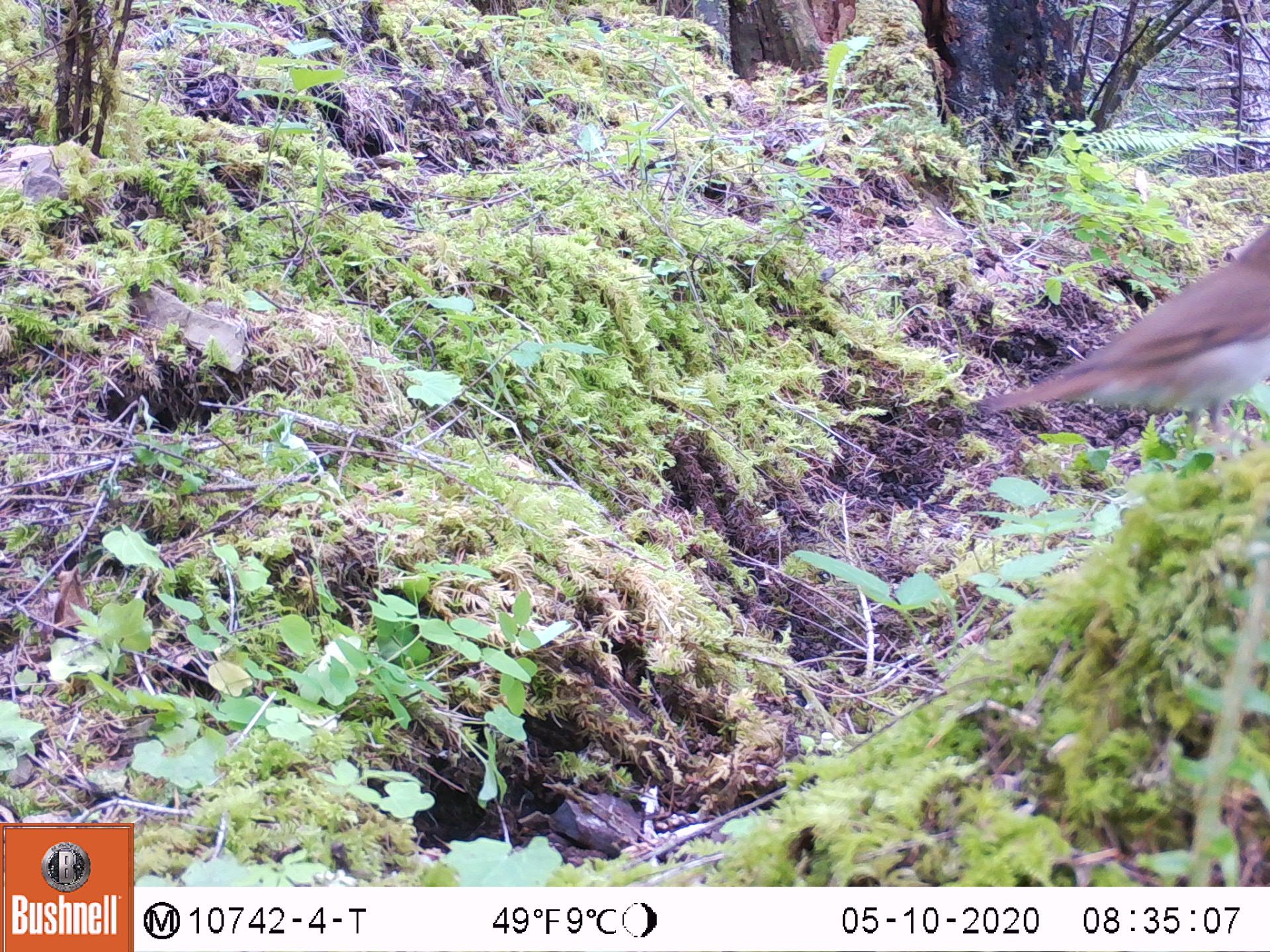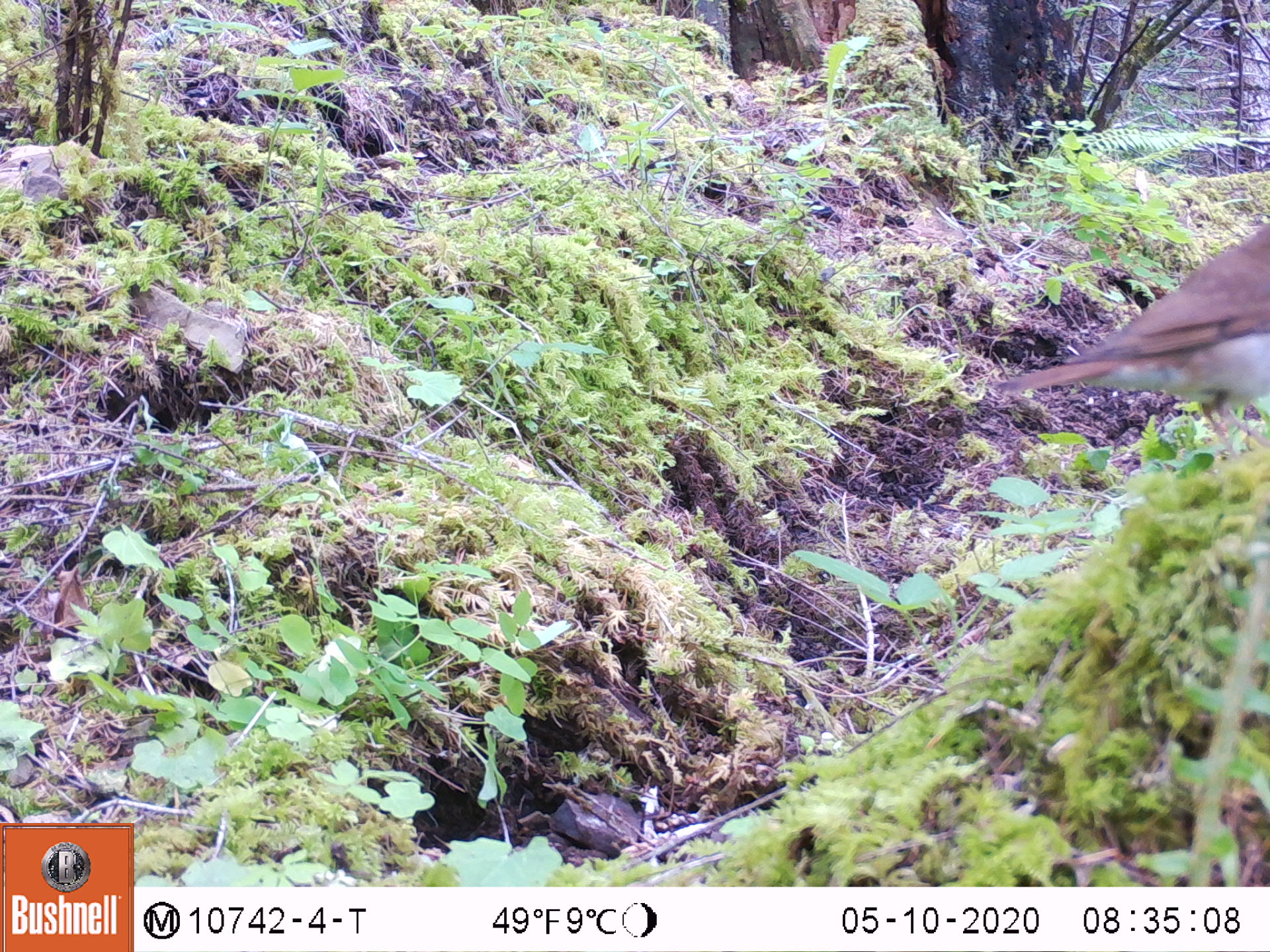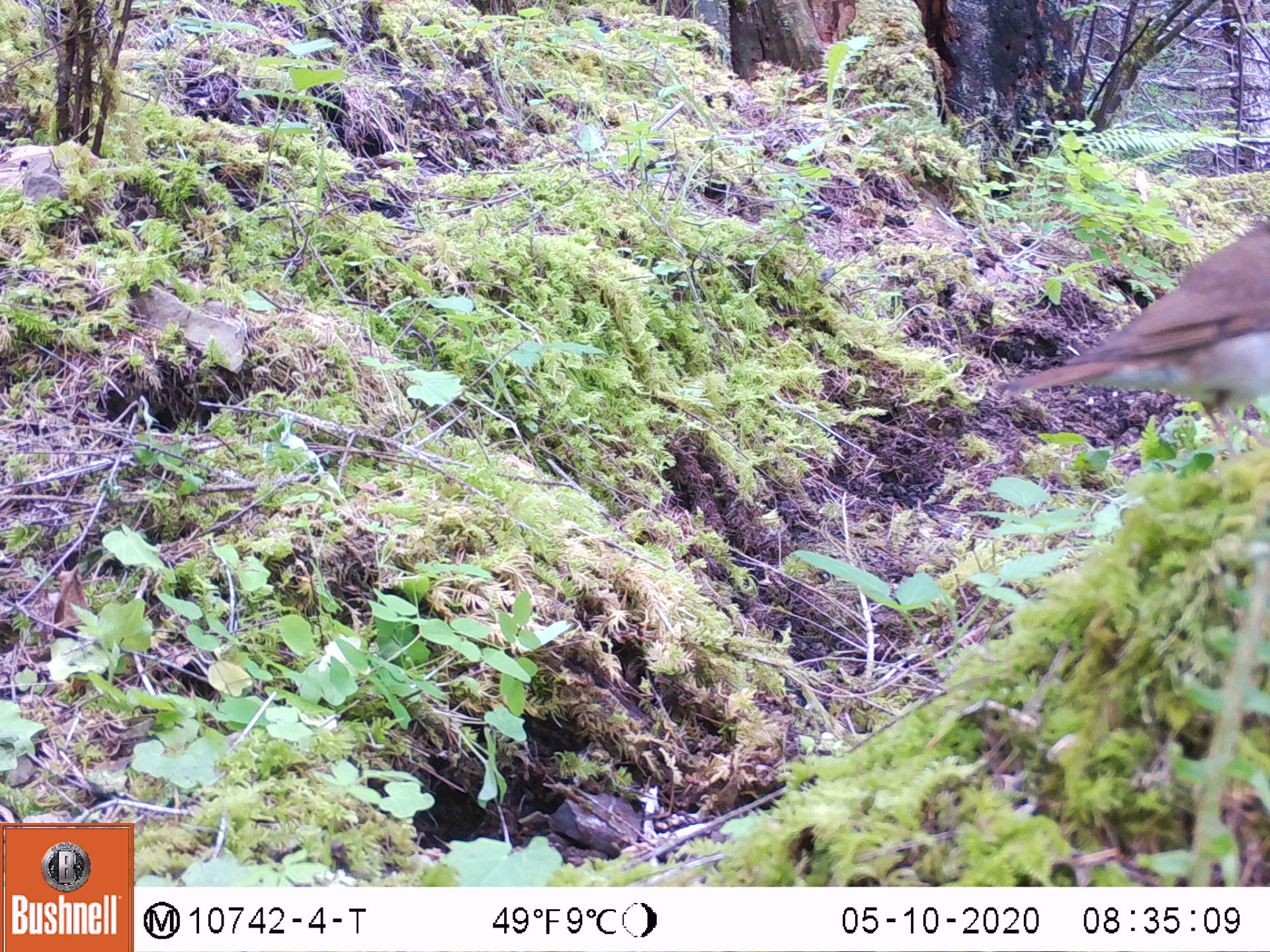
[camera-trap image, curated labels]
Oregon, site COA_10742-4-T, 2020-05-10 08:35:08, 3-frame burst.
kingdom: Animalia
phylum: Chordata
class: Aves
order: Passeriformes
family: Turdidae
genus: Catharus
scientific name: Catharus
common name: brown thrushes and nightingale-thrushes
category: catharus species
Catharus species (brown thrushes and nightingale-thrushes) (Catharus).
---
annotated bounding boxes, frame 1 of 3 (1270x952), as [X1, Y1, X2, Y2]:
catharus species: [979, 219, 1268, 448]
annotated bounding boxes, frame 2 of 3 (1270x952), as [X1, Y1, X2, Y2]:
catharus species: [986, 214, 1266, 433]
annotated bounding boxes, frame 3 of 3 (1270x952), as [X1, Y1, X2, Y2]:
catharus species: [995, 210, 1266, 455]